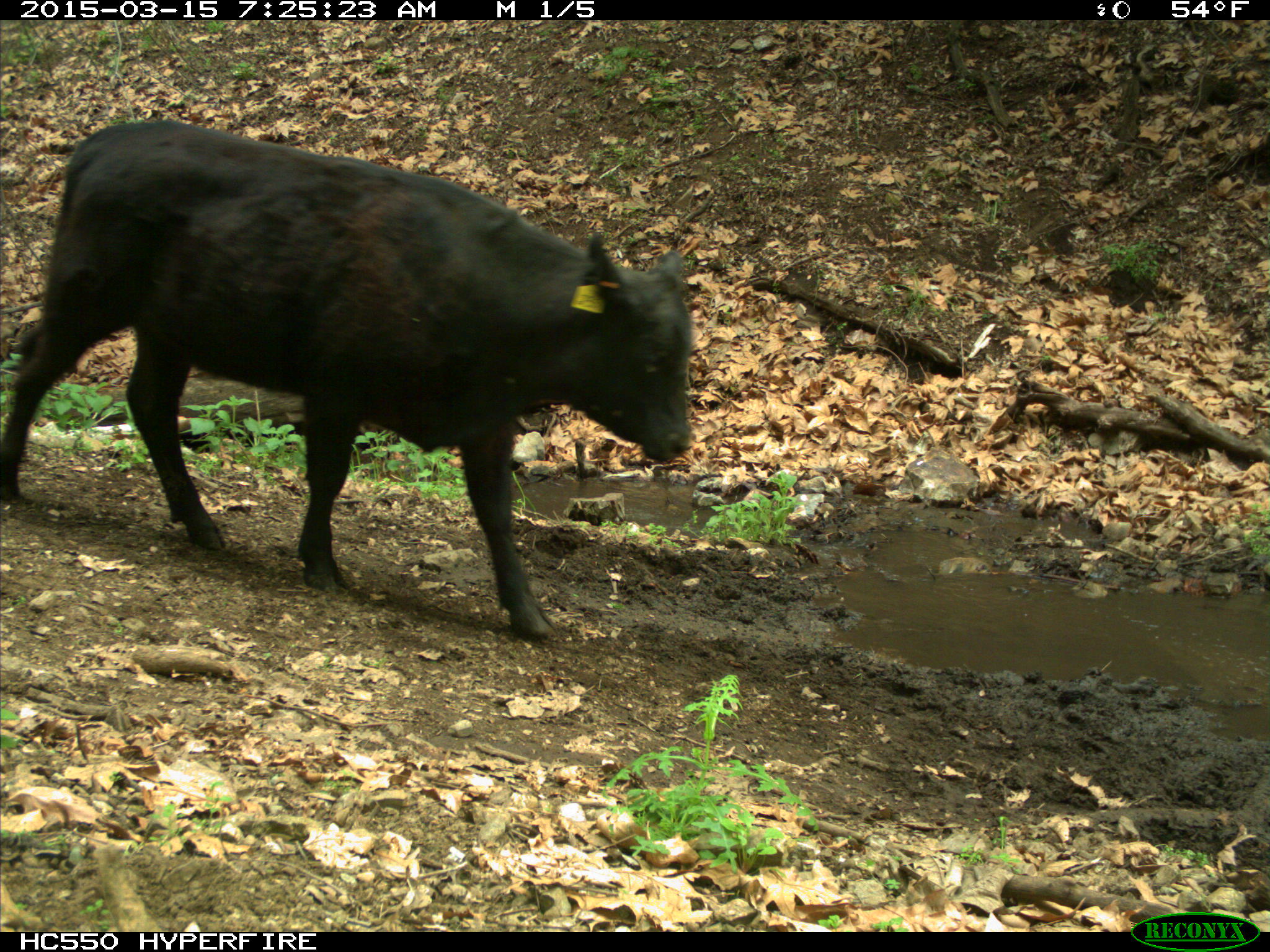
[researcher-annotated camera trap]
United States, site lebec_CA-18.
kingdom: Animalia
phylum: Chordata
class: Mammalia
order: Artiodactyla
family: Bovidae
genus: Bos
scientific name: Bos taurus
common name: domestic cow